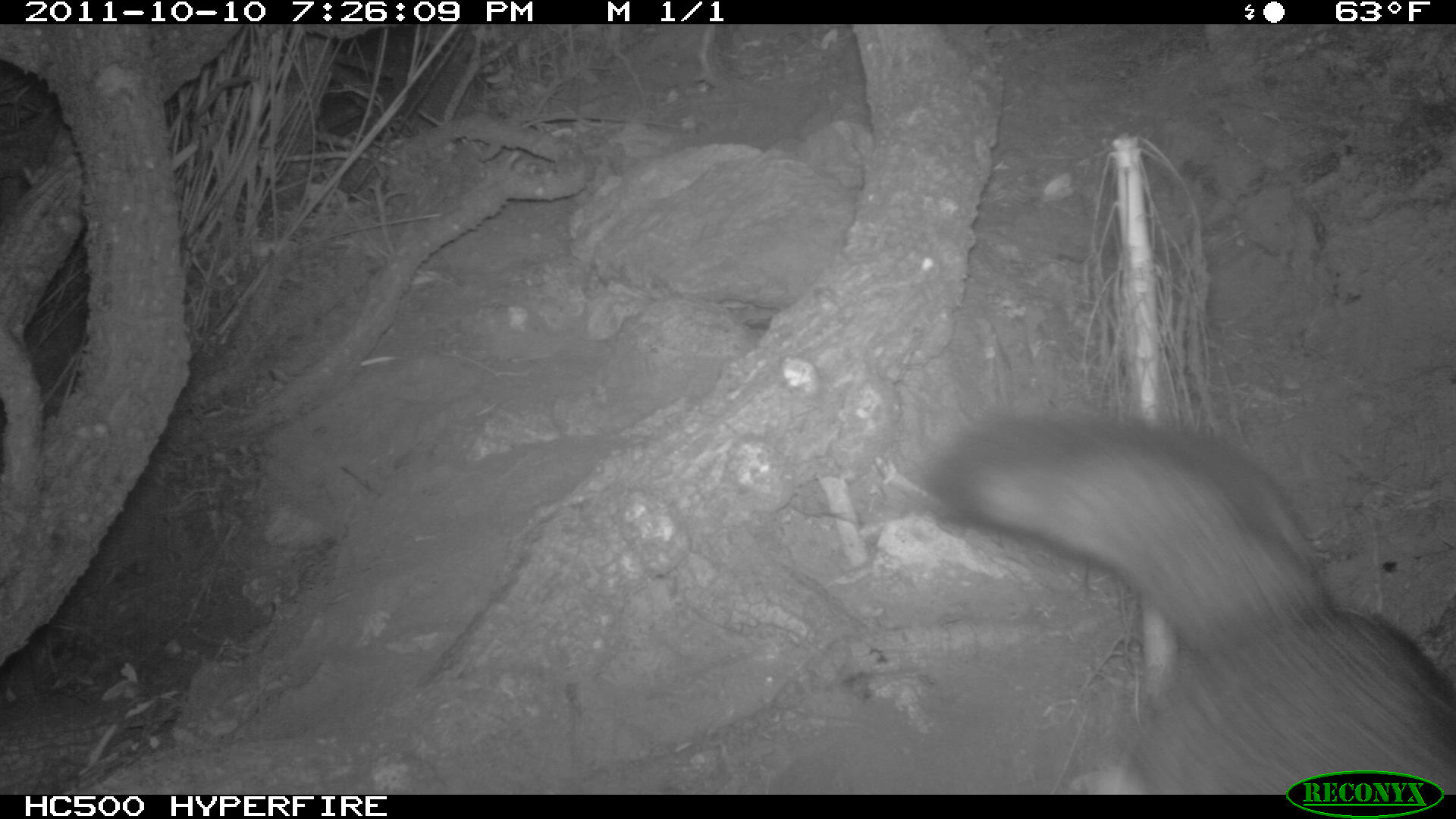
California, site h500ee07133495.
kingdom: Animalia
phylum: Chordata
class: Mammalia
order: Carnivora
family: Canidae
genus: Urocyon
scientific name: Urocyon littoralis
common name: island fox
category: fox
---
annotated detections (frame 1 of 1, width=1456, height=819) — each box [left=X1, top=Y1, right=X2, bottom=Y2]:
fox: [left=920, top=413, right=1455, bottom=795]